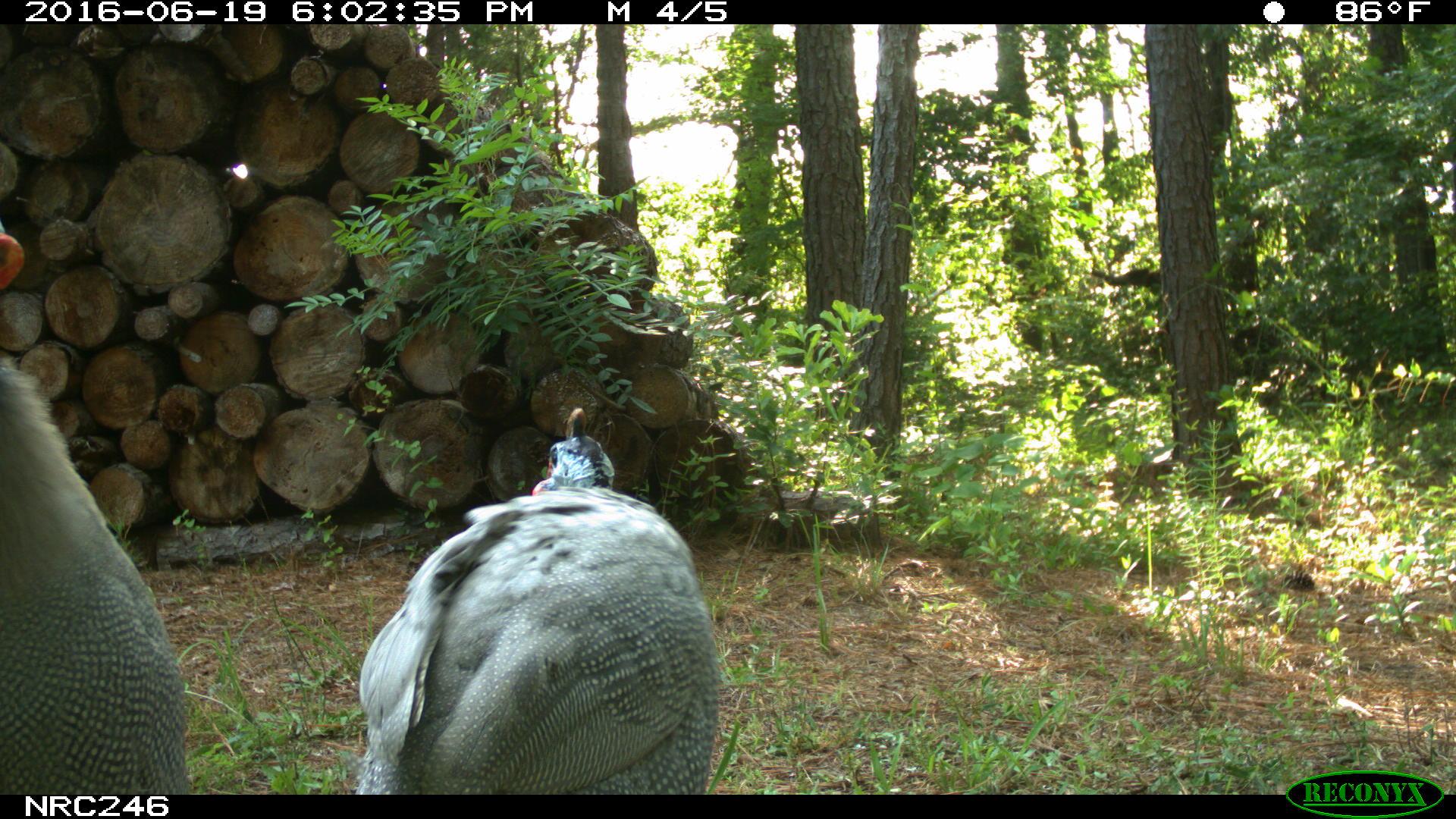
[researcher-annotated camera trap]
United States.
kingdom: Animalia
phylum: Chordata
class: Aves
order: Galliformes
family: Phasianidae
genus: Meleagris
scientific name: Meleagris gallopavo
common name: wild turkey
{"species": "Wild Turkey (Meleagris gallopavo)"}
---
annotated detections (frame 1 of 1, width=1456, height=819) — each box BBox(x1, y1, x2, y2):
Wild Turkey: BBox(338, 400, 729, 787); BBox(0, 321, 206, 780)